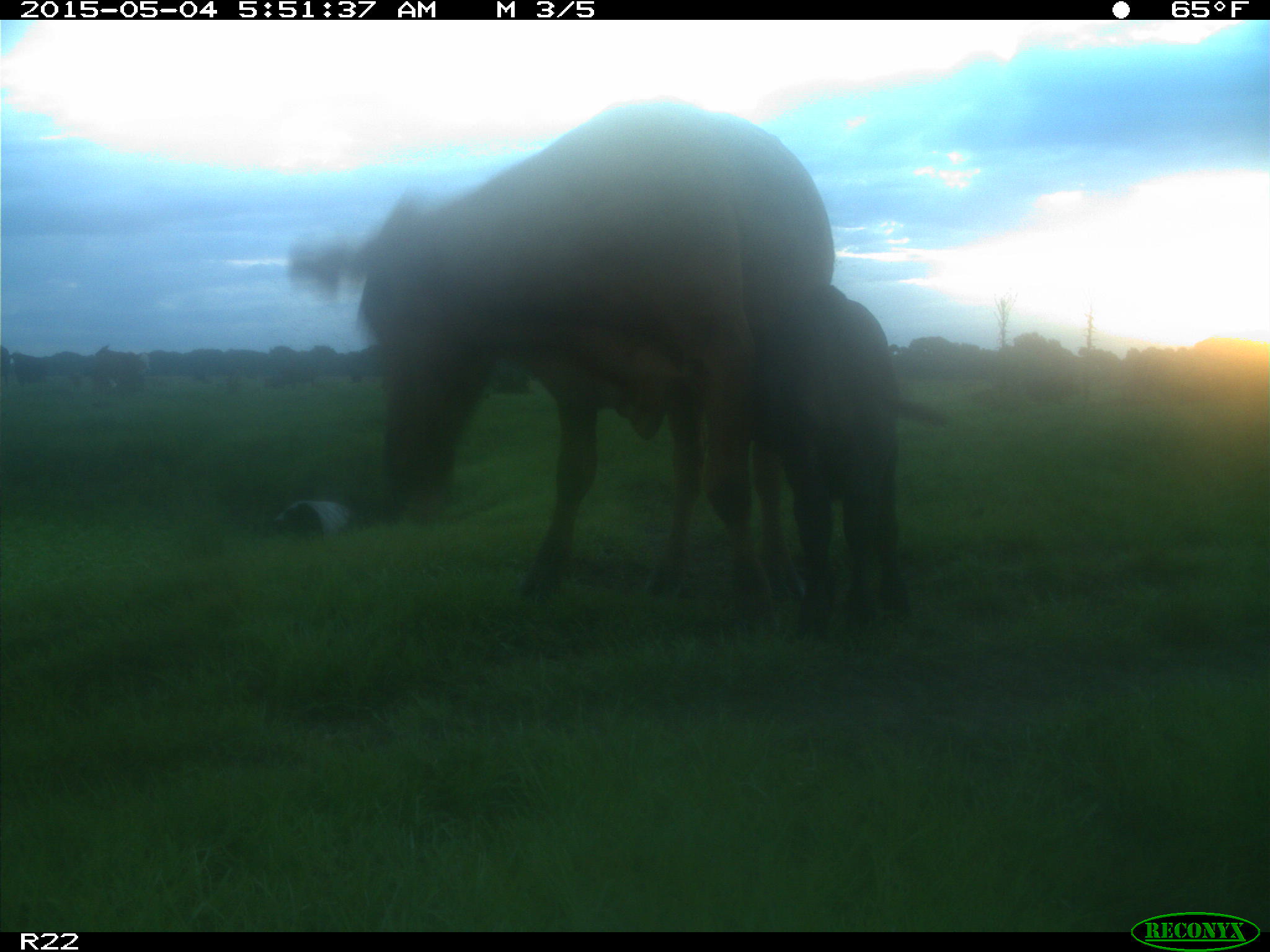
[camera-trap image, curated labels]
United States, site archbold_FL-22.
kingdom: Animalia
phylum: Chordata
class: Mammalia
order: Artiodactyla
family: Bovidae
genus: Bos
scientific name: Bos taurus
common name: domestic cow